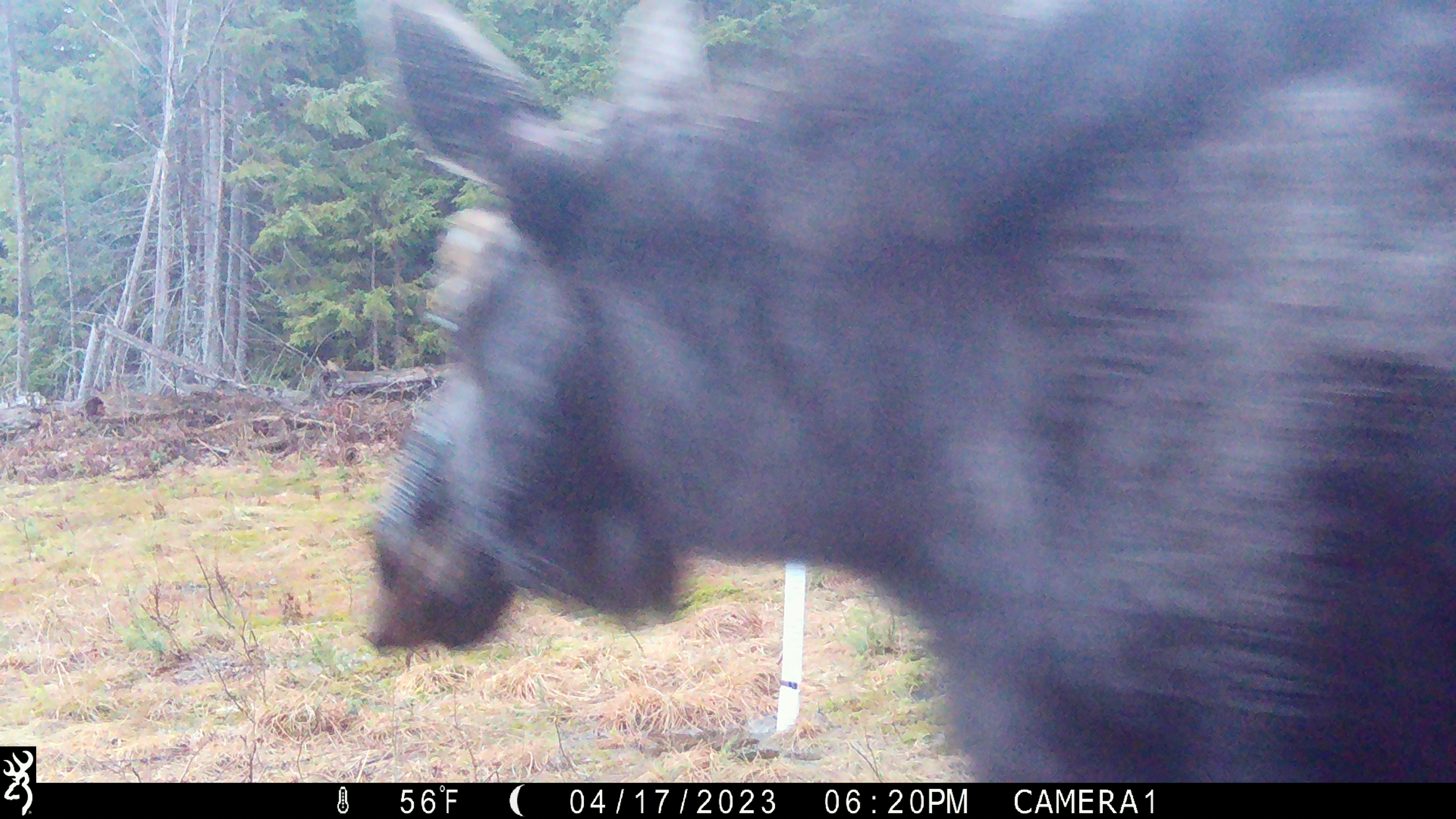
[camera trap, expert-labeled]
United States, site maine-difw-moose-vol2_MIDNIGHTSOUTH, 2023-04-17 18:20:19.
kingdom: Animalia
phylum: Chordata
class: Mammalia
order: Artiodactyla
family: Cervidae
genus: Alces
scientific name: Alces alces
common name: moose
Moose (Alces alces).